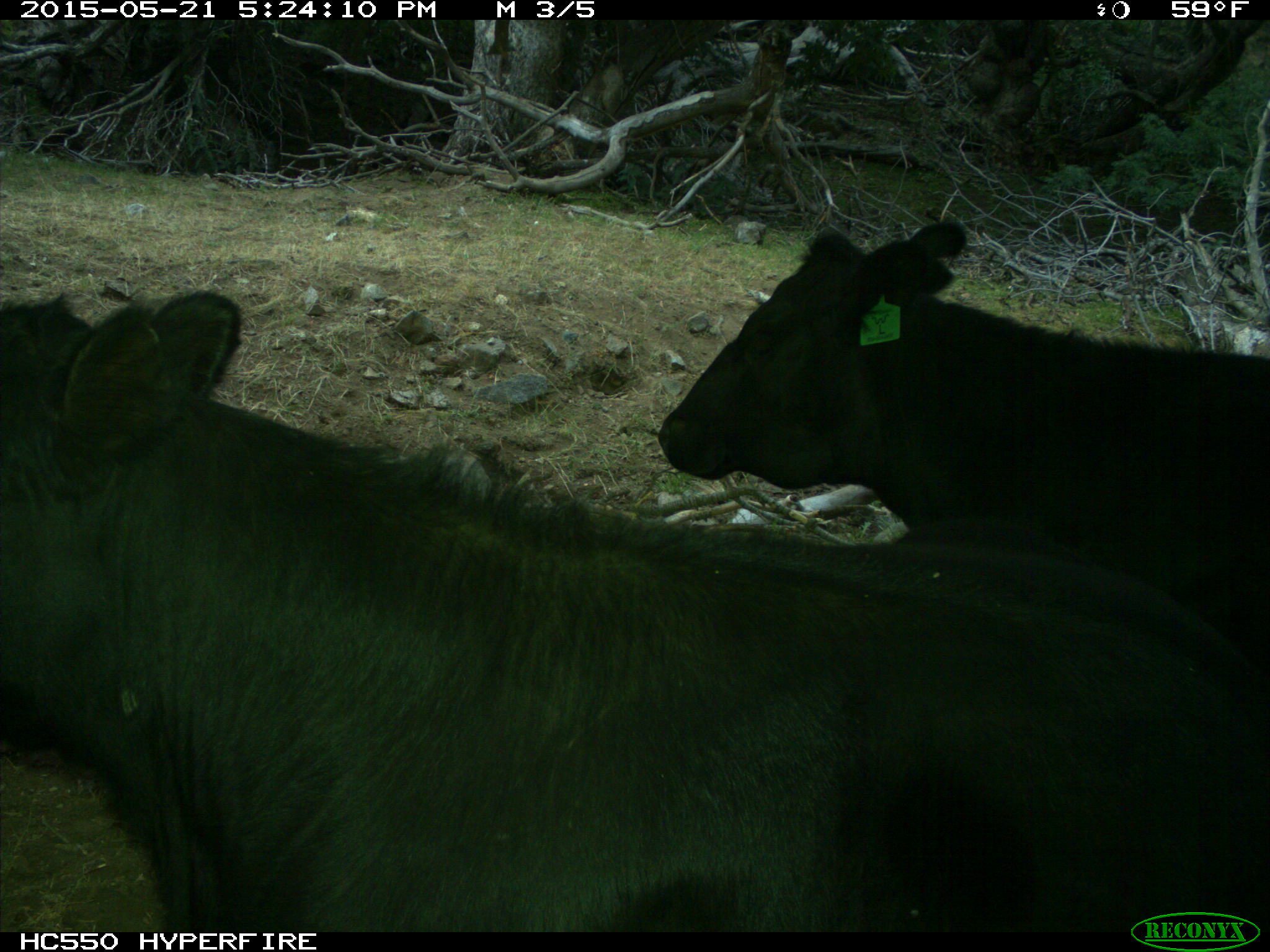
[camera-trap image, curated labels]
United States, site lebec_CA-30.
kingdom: Animalia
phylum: Chordata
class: Mammalia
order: Artiodactyla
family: Bovidae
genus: Bos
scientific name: Bos taurus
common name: domestic cow